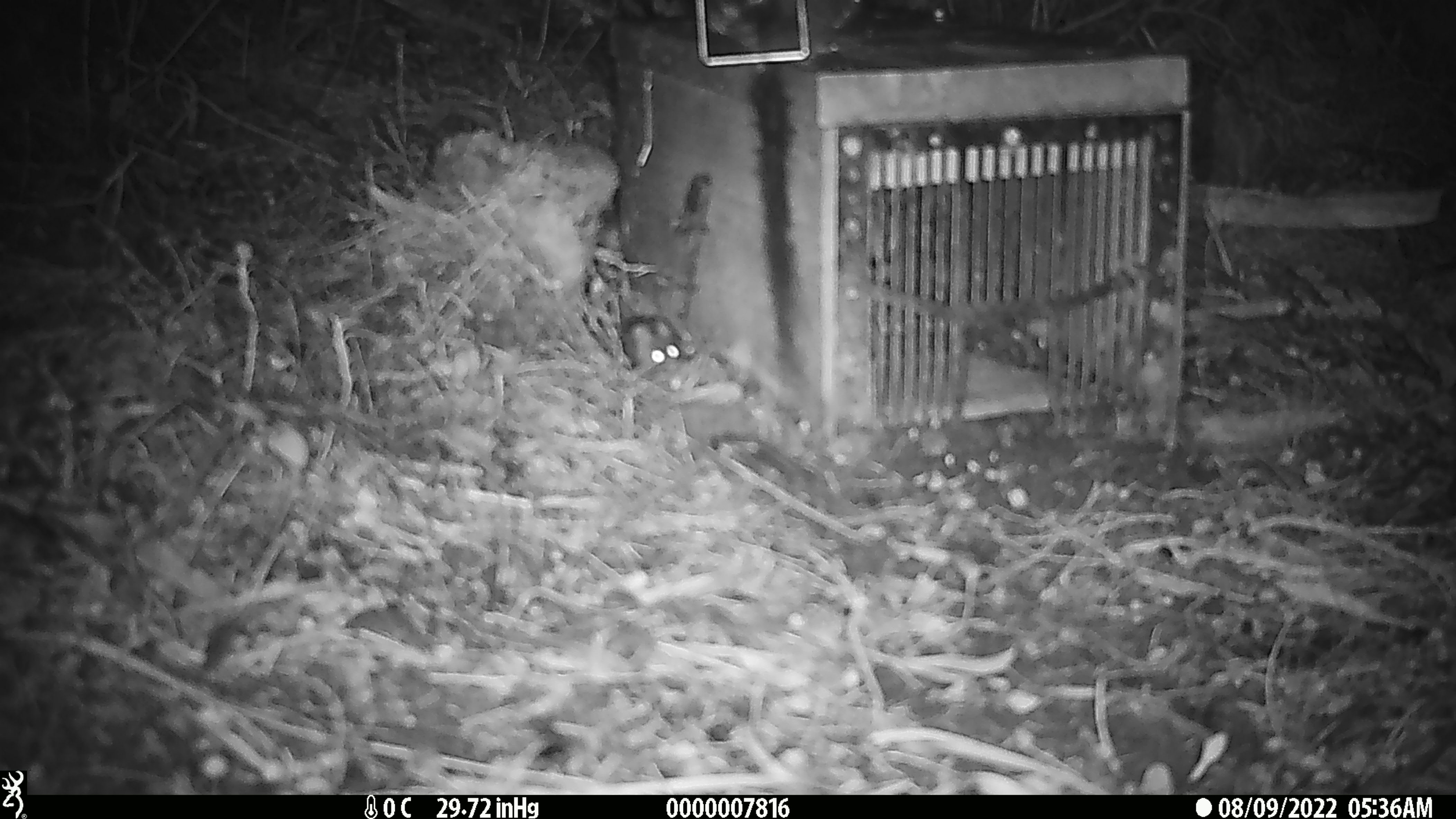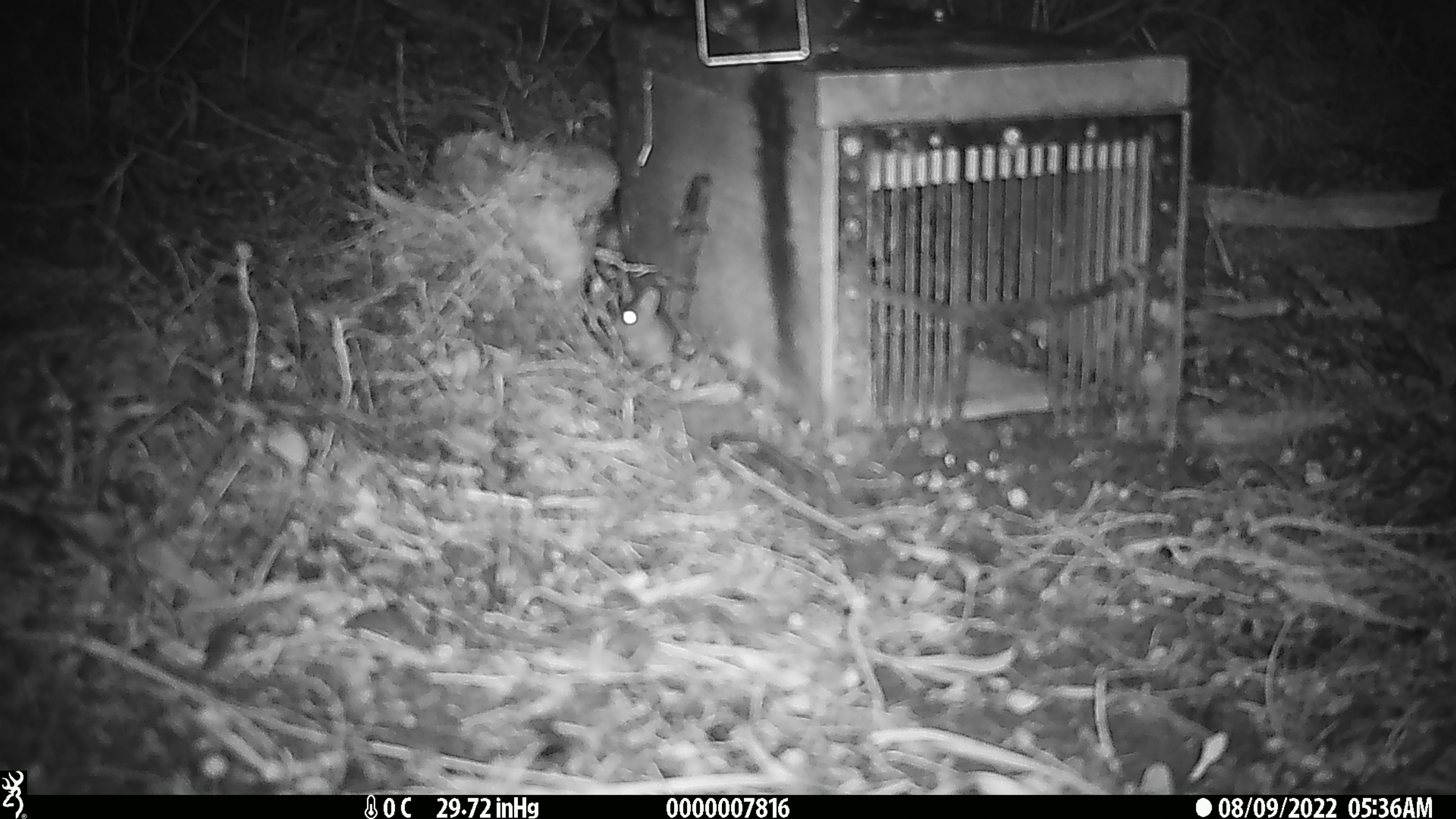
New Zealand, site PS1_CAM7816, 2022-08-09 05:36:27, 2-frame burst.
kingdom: Animalia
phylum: Chordata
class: Mammalia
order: Rodentia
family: Muridae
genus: Mus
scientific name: Mus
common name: mouse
Mouse (Mus).